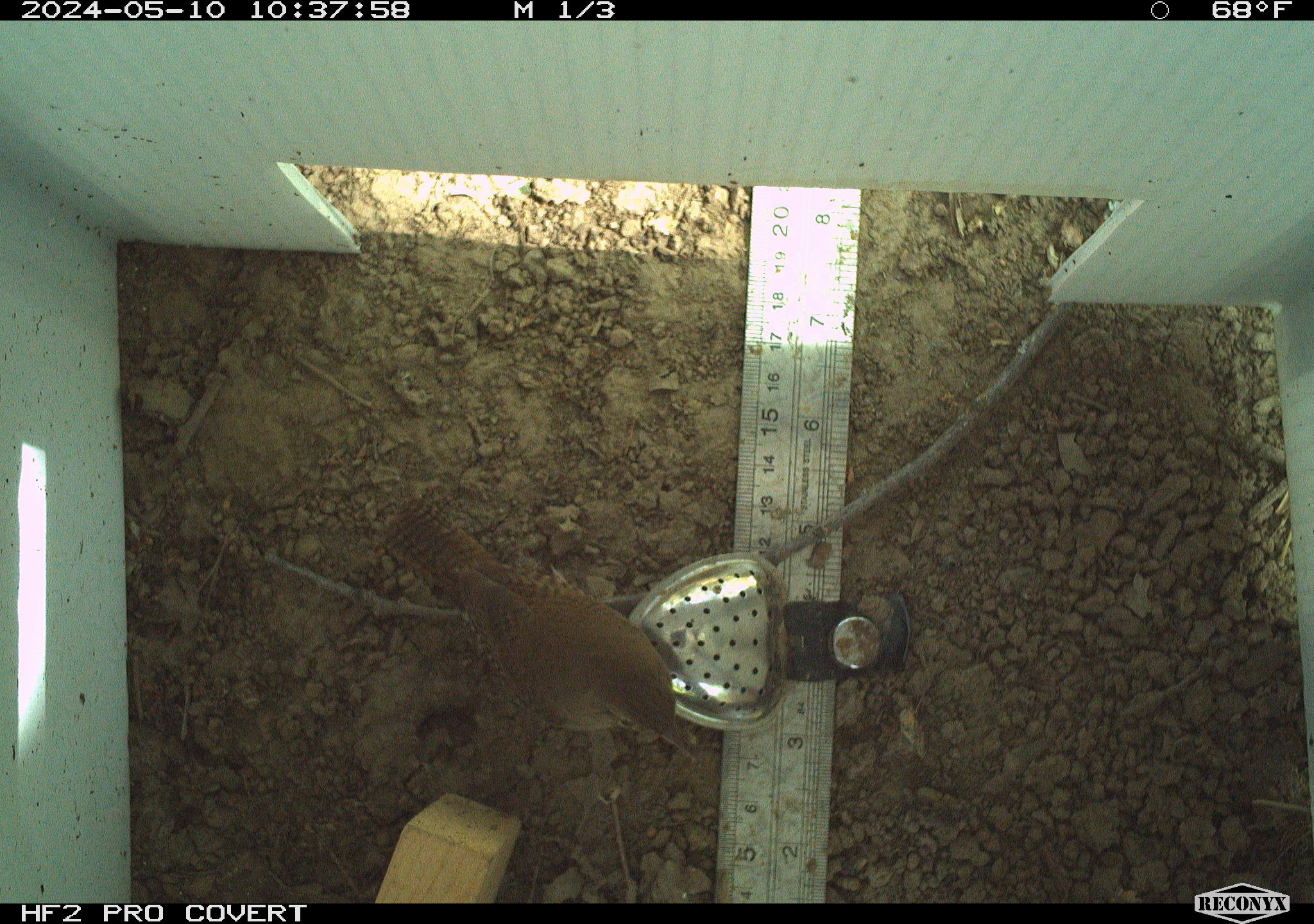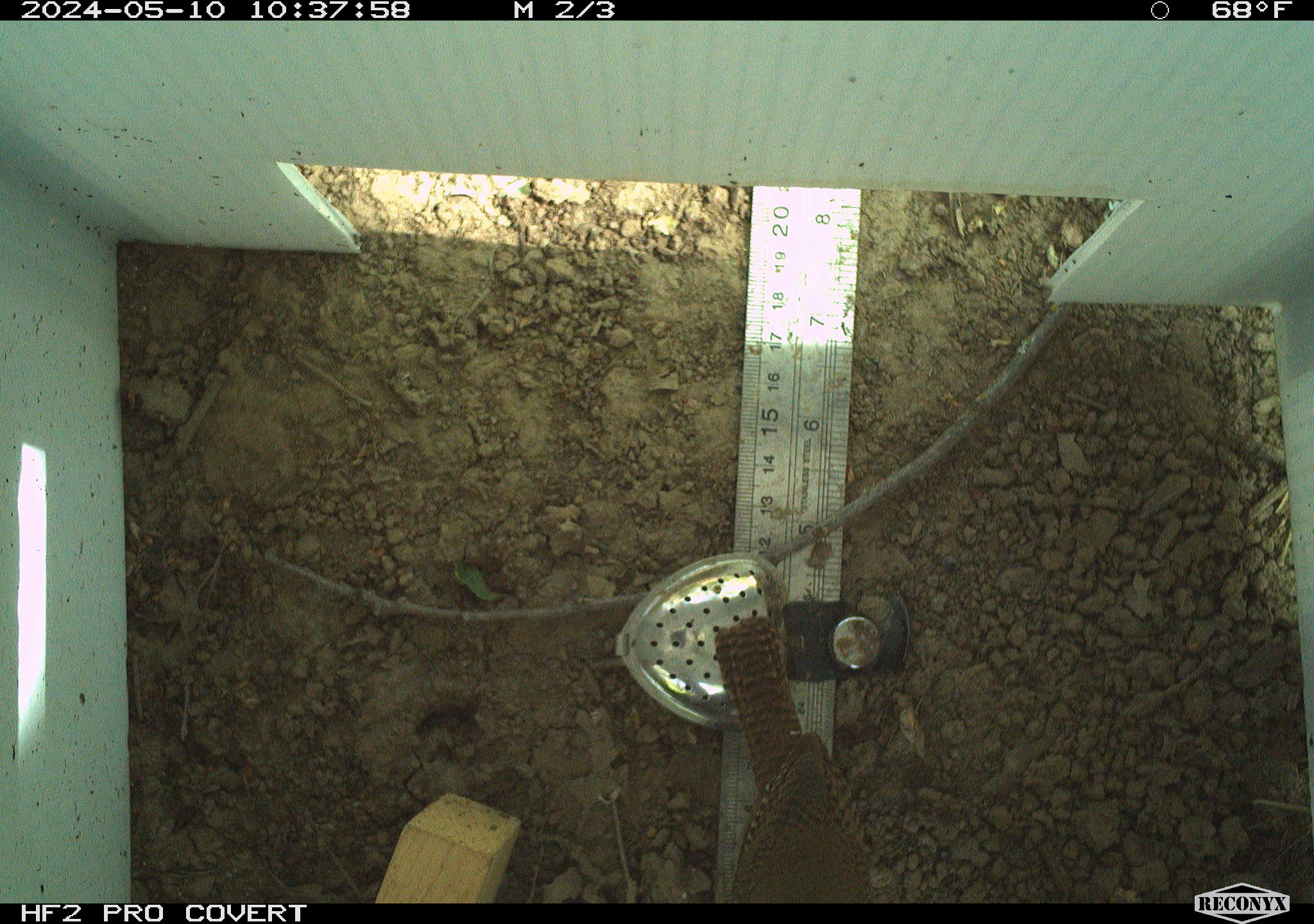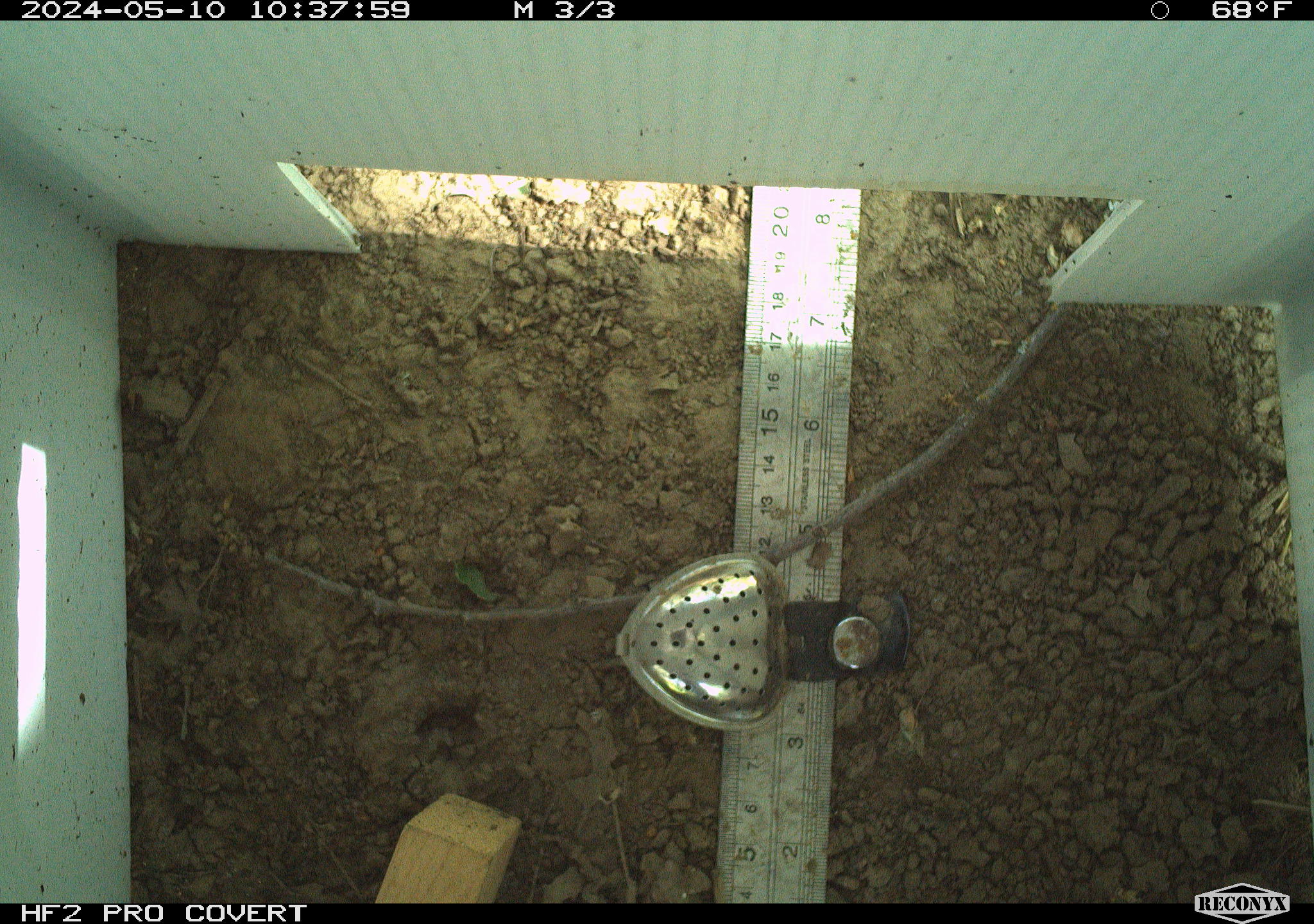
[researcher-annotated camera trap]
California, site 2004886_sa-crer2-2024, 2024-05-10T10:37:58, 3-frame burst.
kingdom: Animalia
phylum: Chordata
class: Aves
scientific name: Aves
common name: bird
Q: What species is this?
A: Bird (Aves).